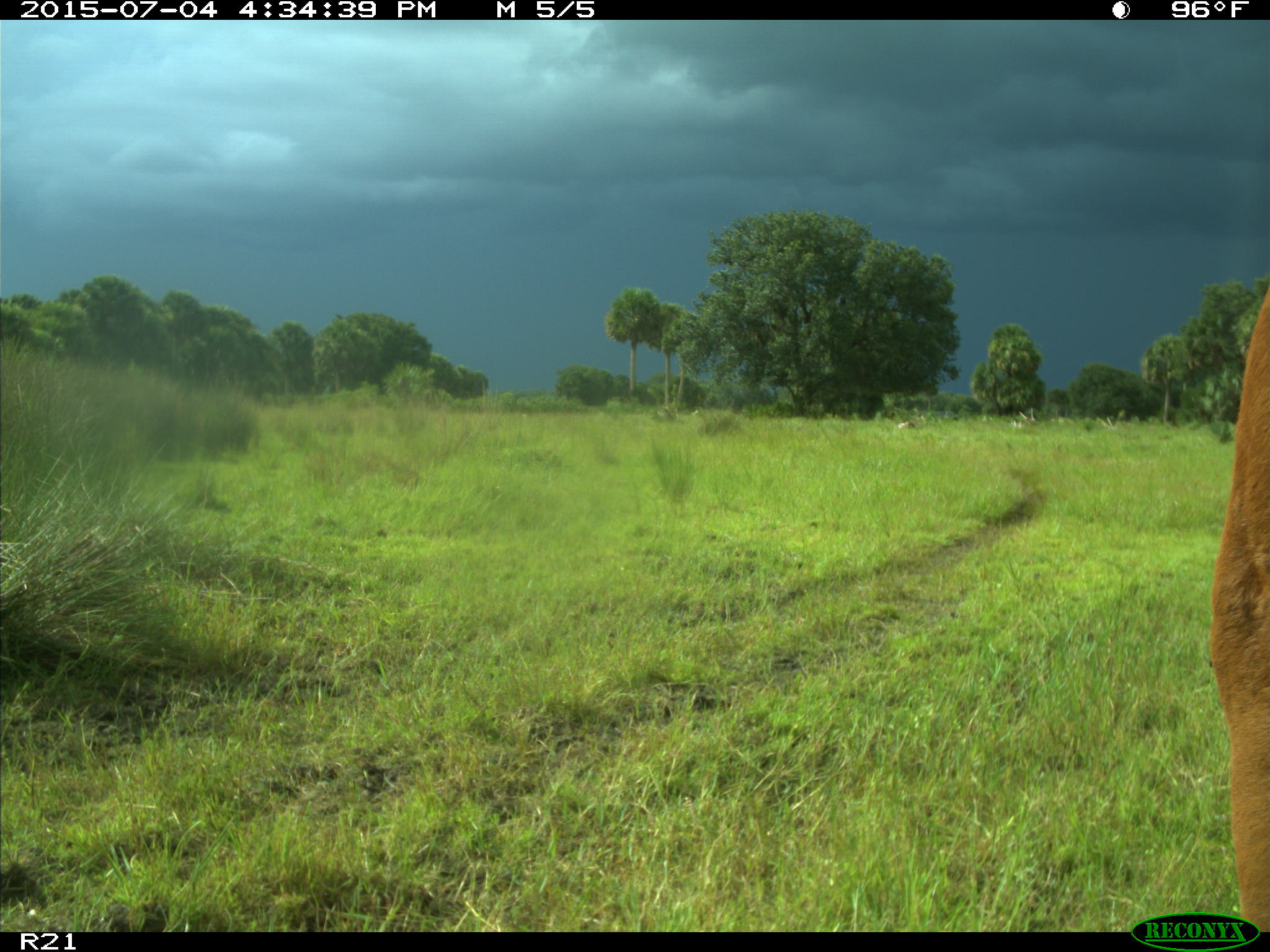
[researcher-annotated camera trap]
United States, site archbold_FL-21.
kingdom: Animalia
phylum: Chordata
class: Mammalia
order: Artiodactyla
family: Bovidae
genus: Bos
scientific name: Bos taurus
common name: domestic cow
Bos taurus (domestic cow).